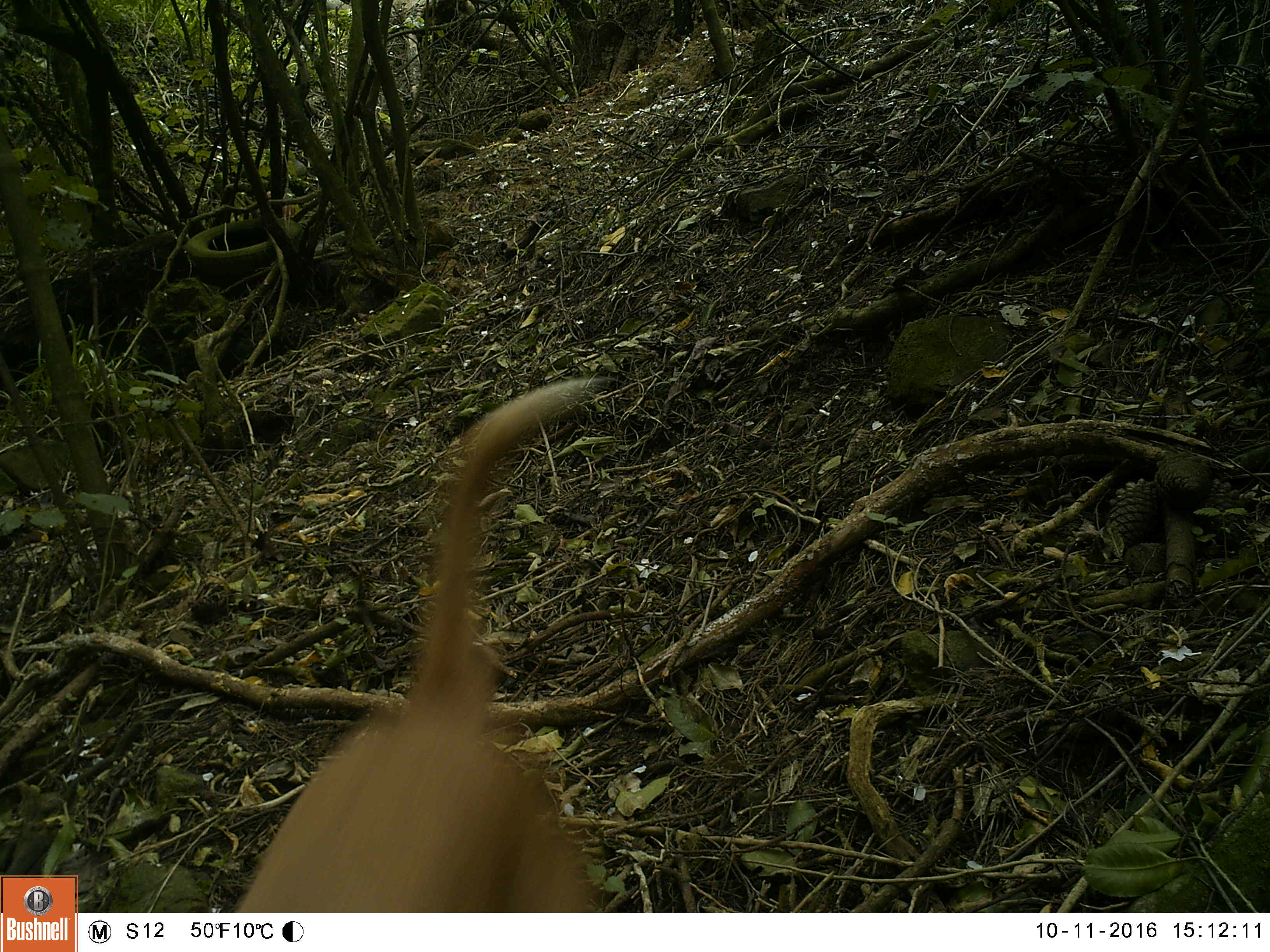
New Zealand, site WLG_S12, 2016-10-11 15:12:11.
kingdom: Animalia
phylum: Chordata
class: Mammalia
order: Carnivora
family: Felidae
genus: Felis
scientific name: Felis catus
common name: domestic cat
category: cat